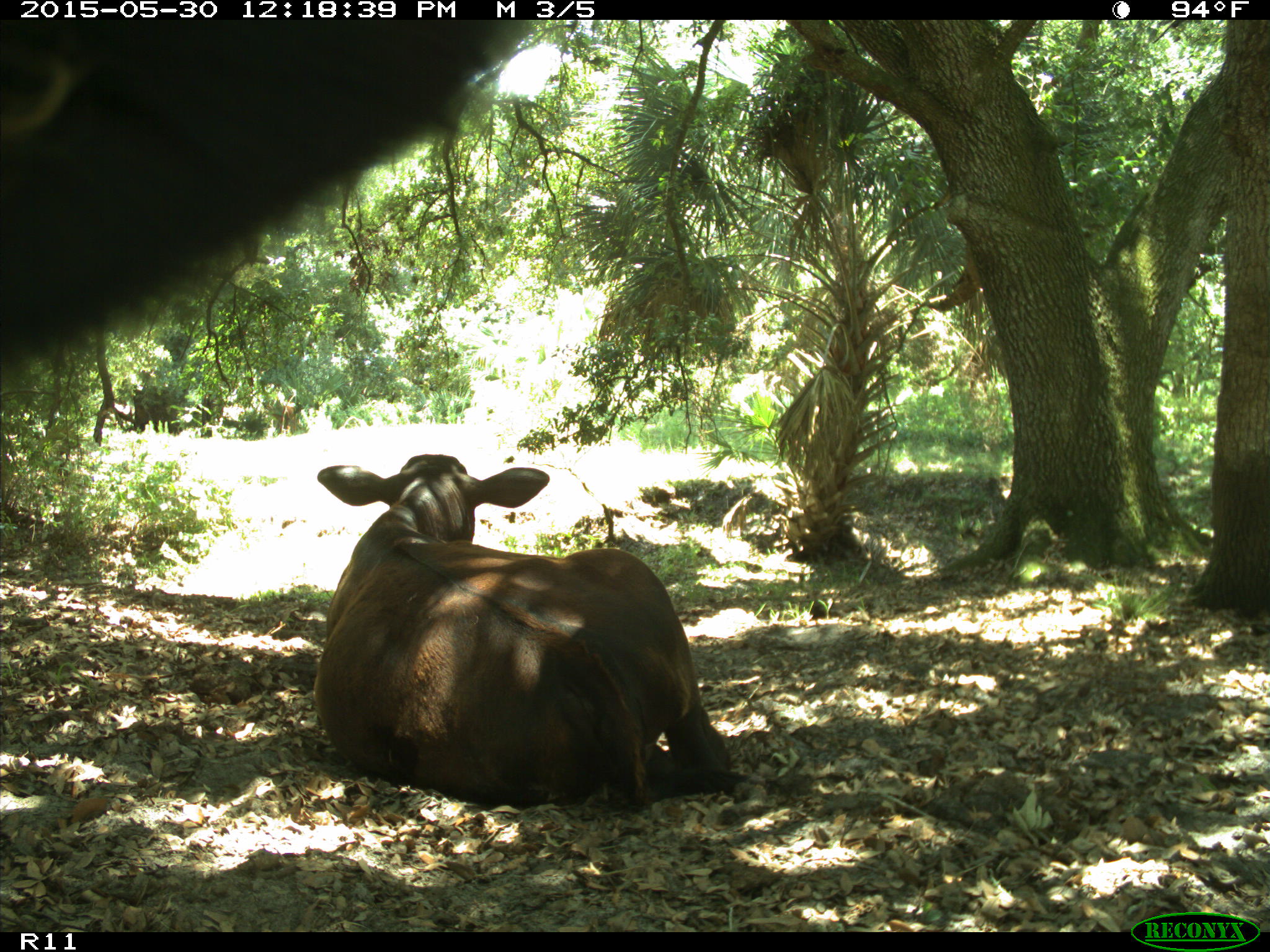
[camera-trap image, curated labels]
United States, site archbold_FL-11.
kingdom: Animalia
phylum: Chordata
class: Mammalia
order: Artiodactyla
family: Bovidae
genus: Bos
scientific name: Bos taurus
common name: domestic cow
Bos taurus (domestic cow).